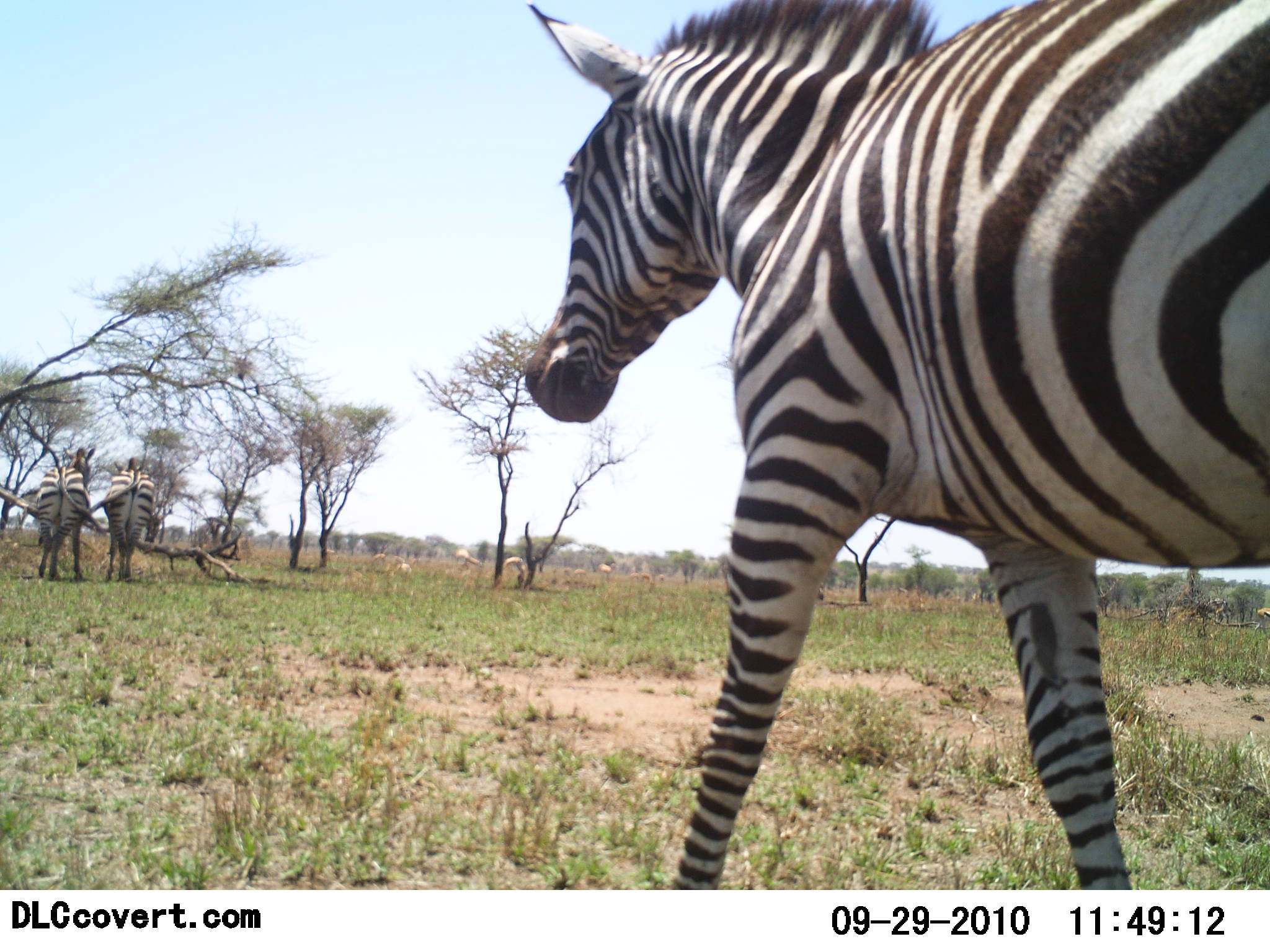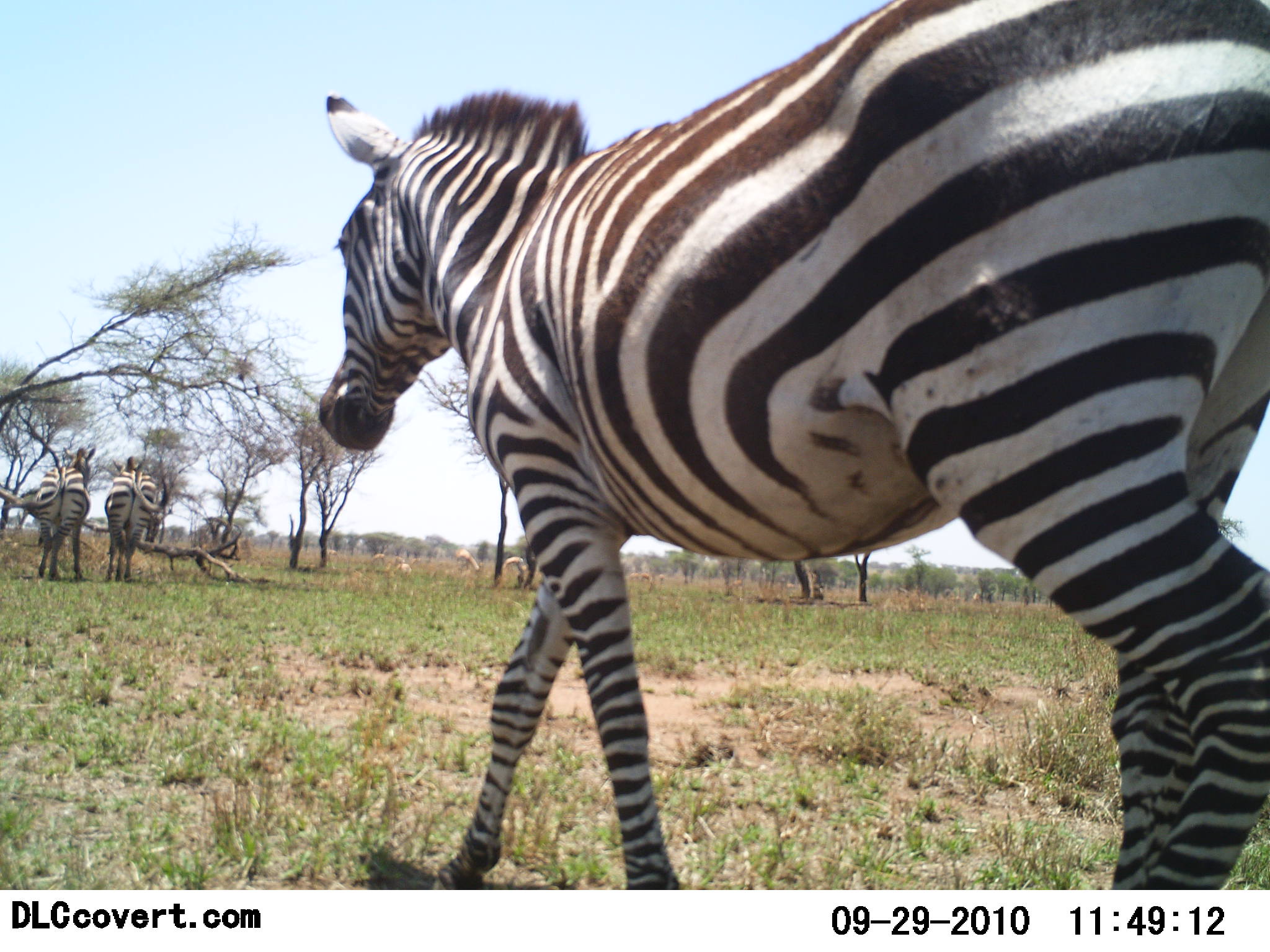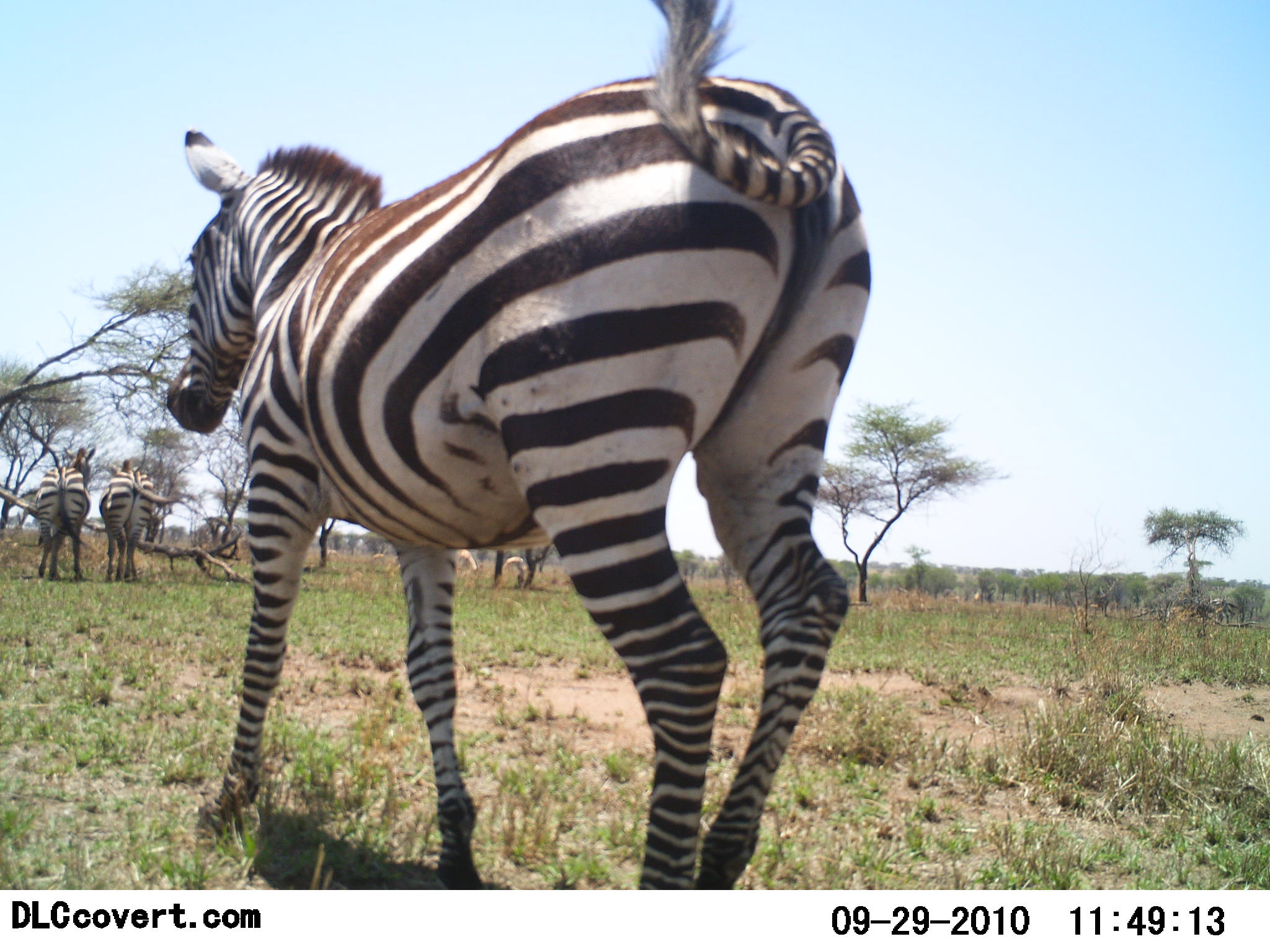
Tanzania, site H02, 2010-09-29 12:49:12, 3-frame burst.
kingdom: Animalia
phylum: Chordata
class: Mammalia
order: Perissodactyla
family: Equidae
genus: Equus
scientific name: Equus quagga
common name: plains zebra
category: zebra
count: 3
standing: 71%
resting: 0%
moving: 93%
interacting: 0%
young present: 0%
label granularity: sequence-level